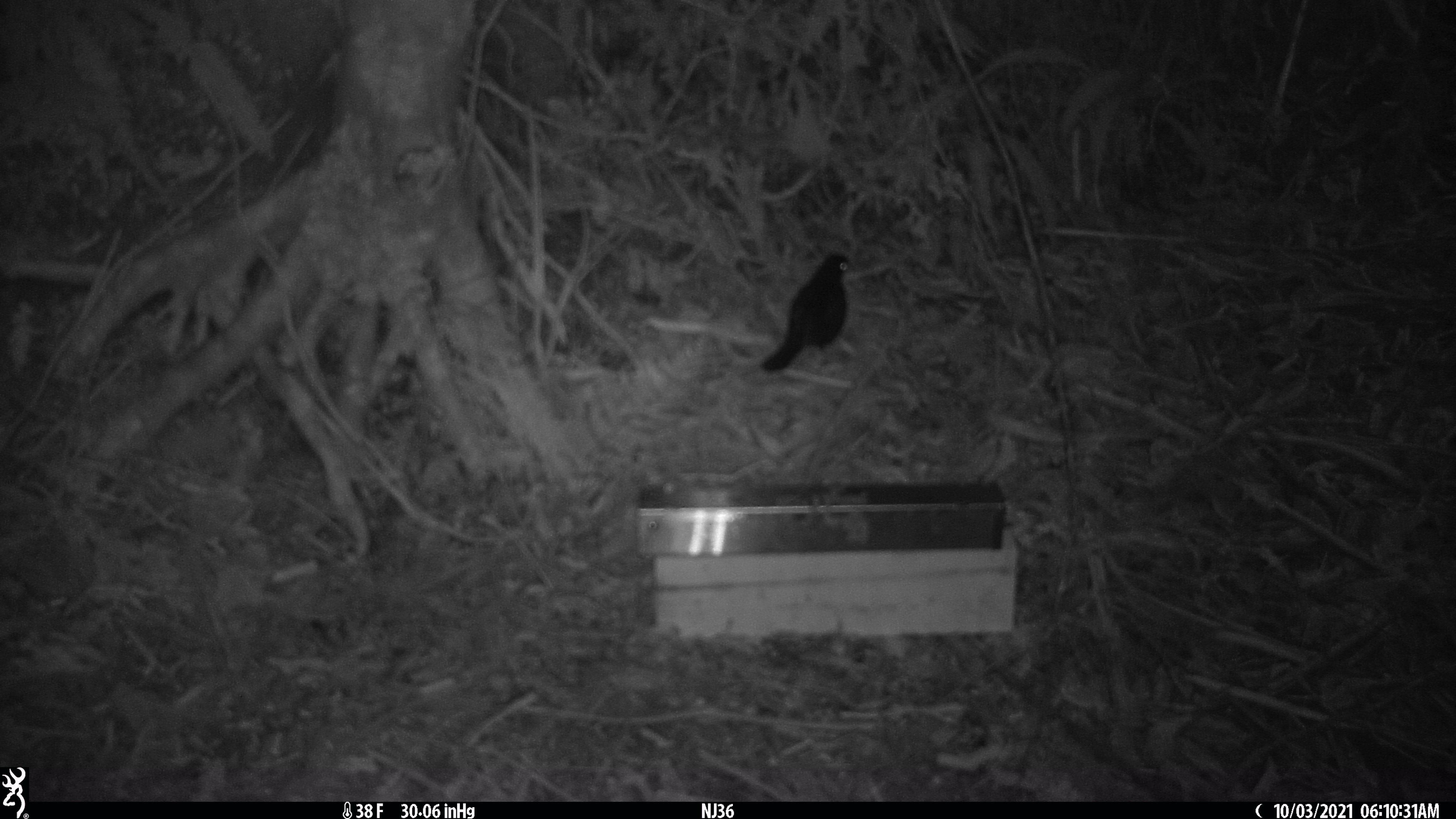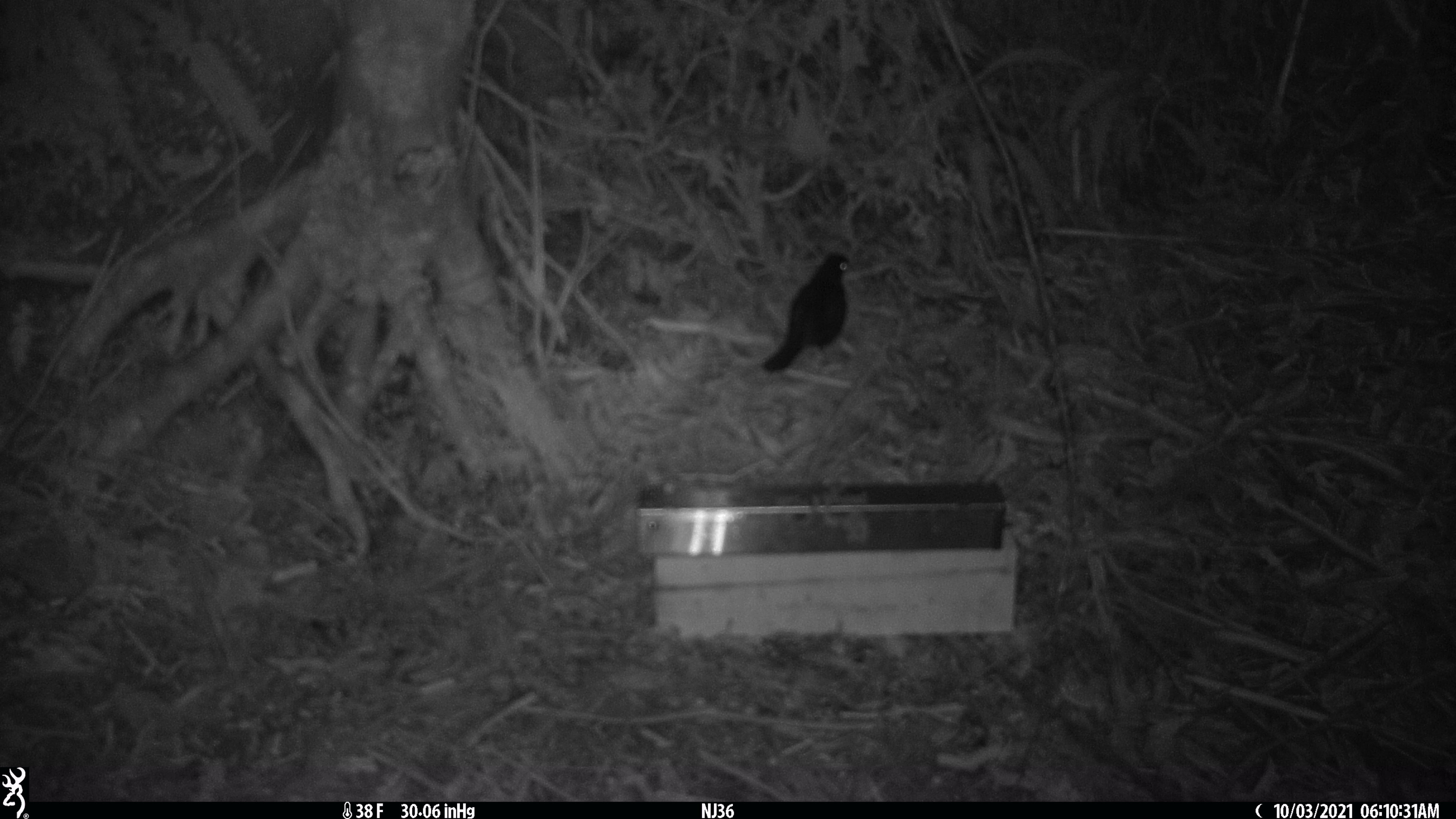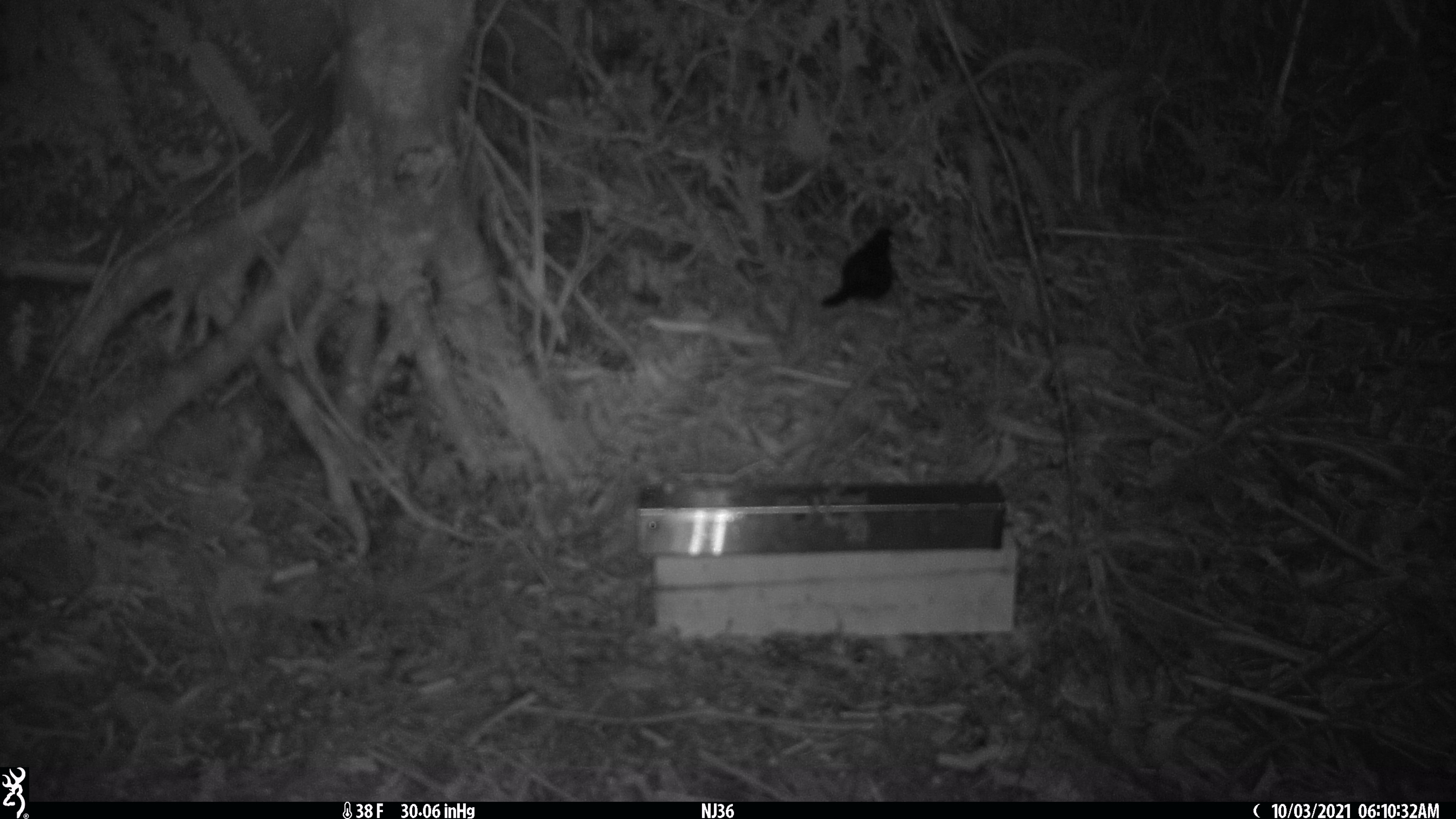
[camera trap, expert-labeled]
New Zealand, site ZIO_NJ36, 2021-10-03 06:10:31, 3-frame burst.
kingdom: Animalia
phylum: Chordata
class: Mammalia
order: Diprotodontia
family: Phalangeridae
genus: Trichosurus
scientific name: Trichosurus vulpecula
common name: common brushtail possum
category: possum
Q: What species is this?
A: Possum (common brushtail possum) (Trichosurus vulpecula).